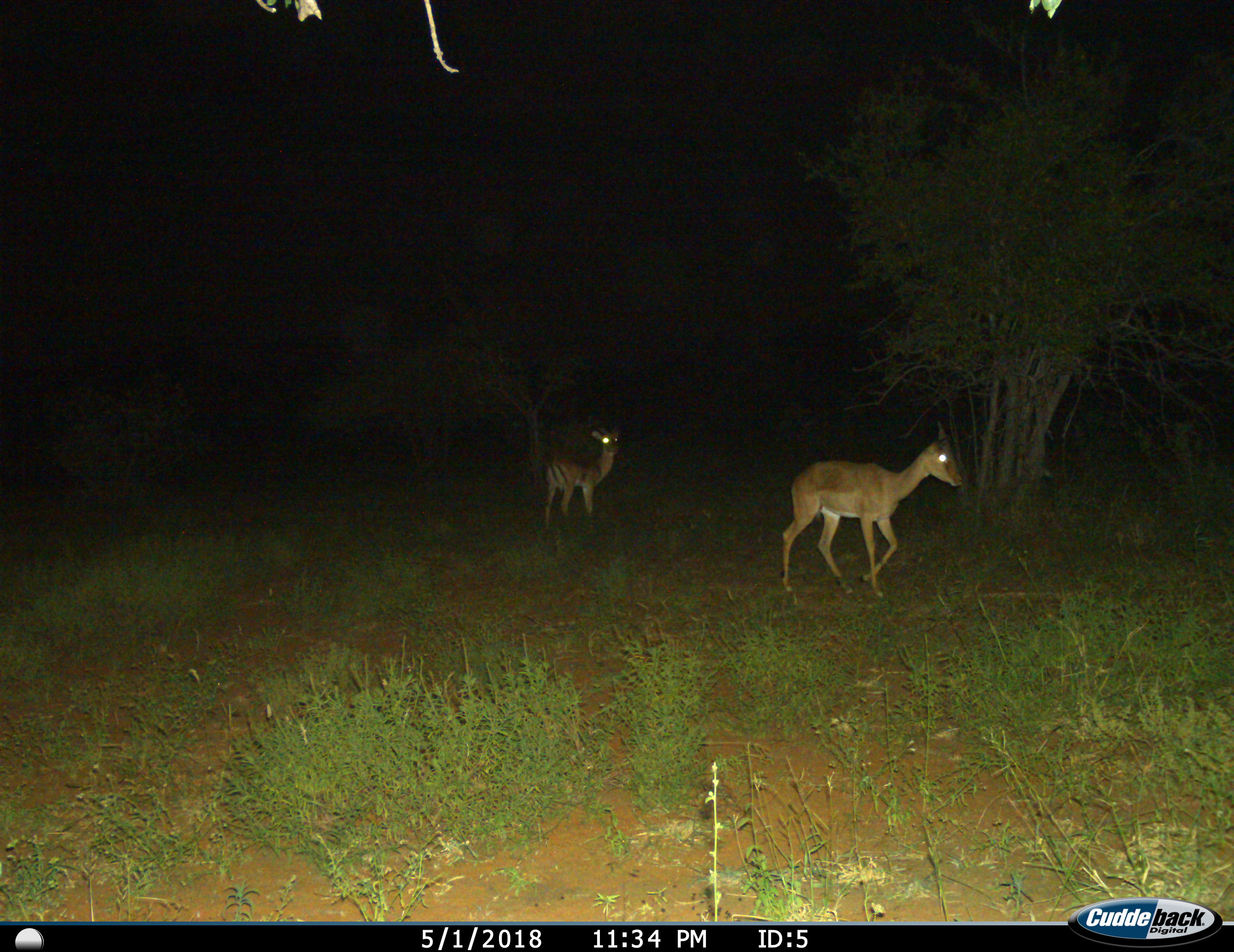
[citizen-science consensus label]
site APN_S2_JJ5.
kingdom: Animalia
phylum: Chordata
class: Mammalia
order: Artiodactyla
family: Bovidae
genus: Aepyceros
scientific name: Aepyceros melampus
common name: impala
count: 2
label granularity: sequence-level